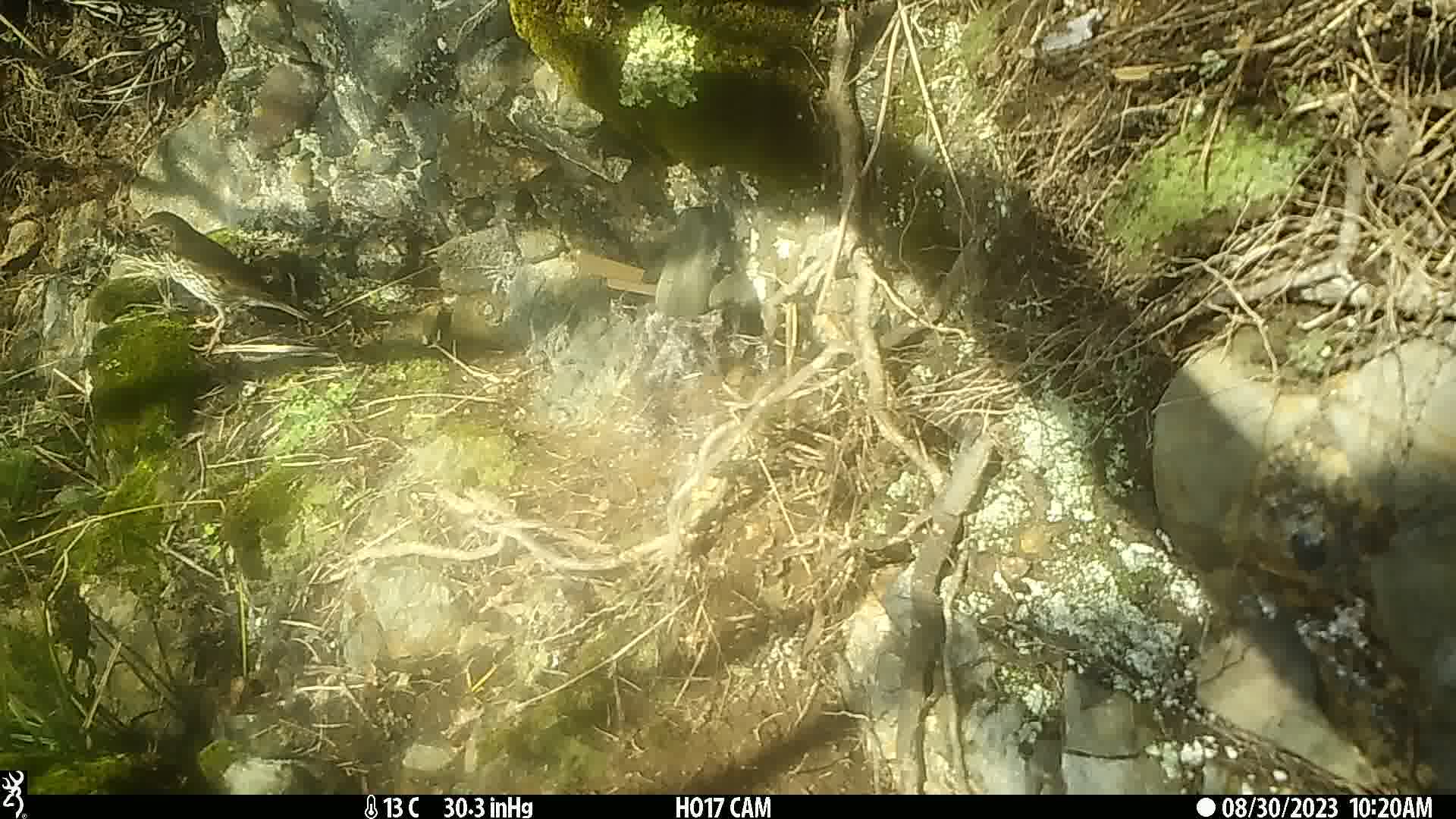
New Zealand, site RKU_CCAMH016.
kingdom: Animalia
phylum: Chordata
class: Aves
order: Passeriformes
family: Turdidae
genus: Turdus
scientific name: Turdus philomelos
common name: song thrush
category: thrush